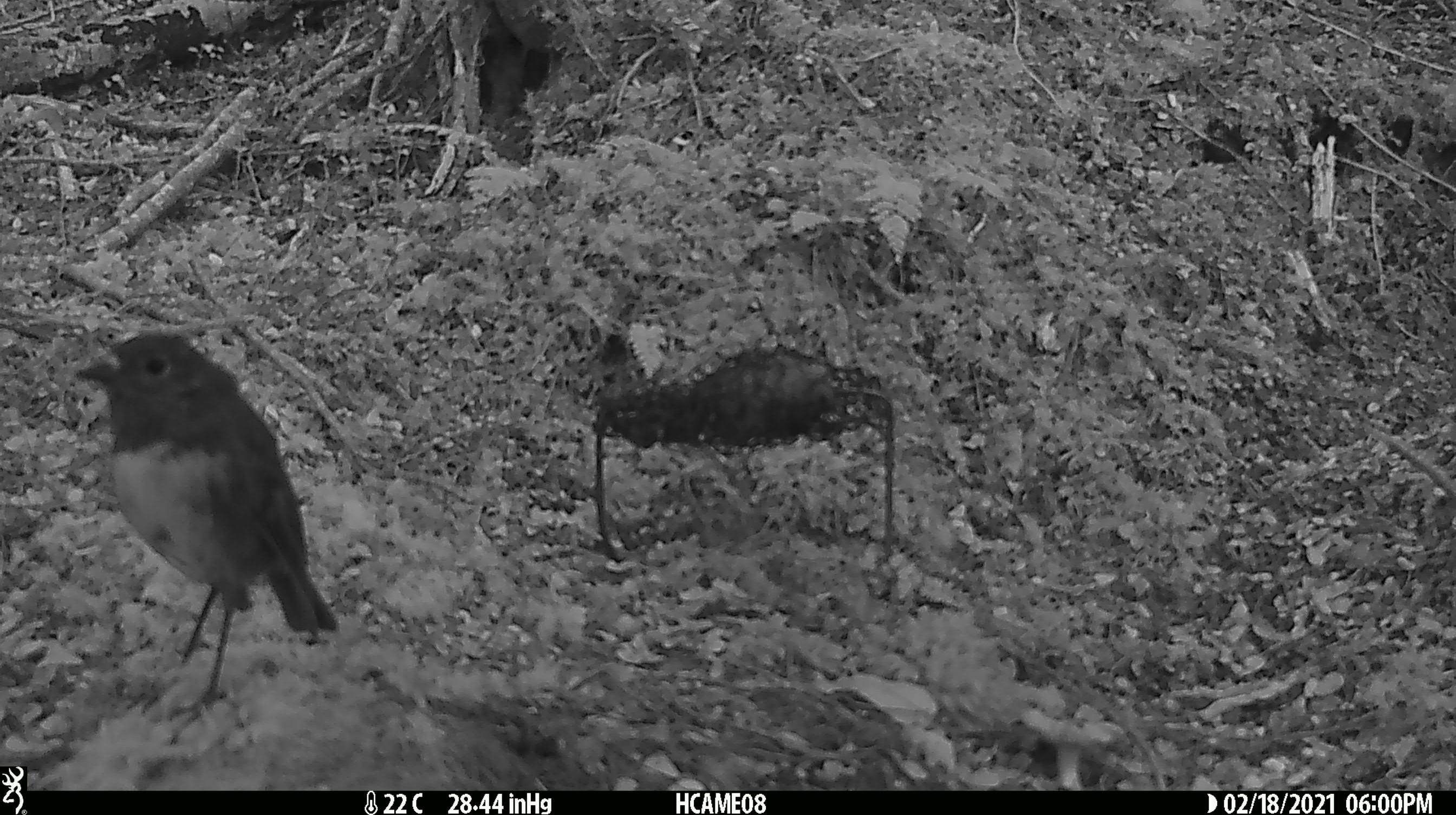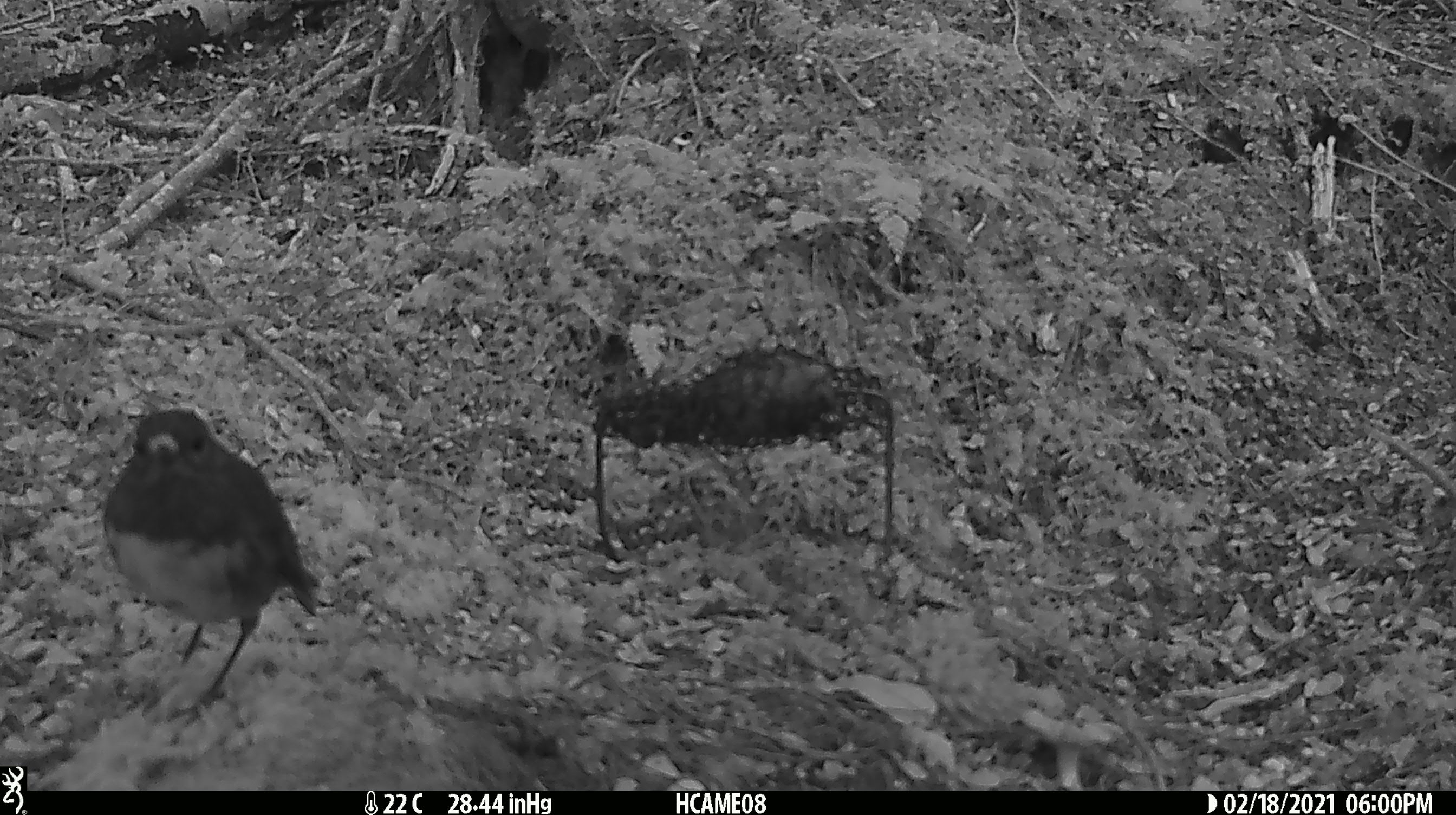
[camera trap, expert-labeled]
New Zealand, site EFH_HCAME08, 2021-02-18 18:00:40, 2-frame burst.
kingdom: Animalia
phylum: Chordata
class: Aves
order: Passeriformes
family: Petroicidae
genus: Petroica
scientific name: Petroica australis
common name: new zealand robin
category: robin